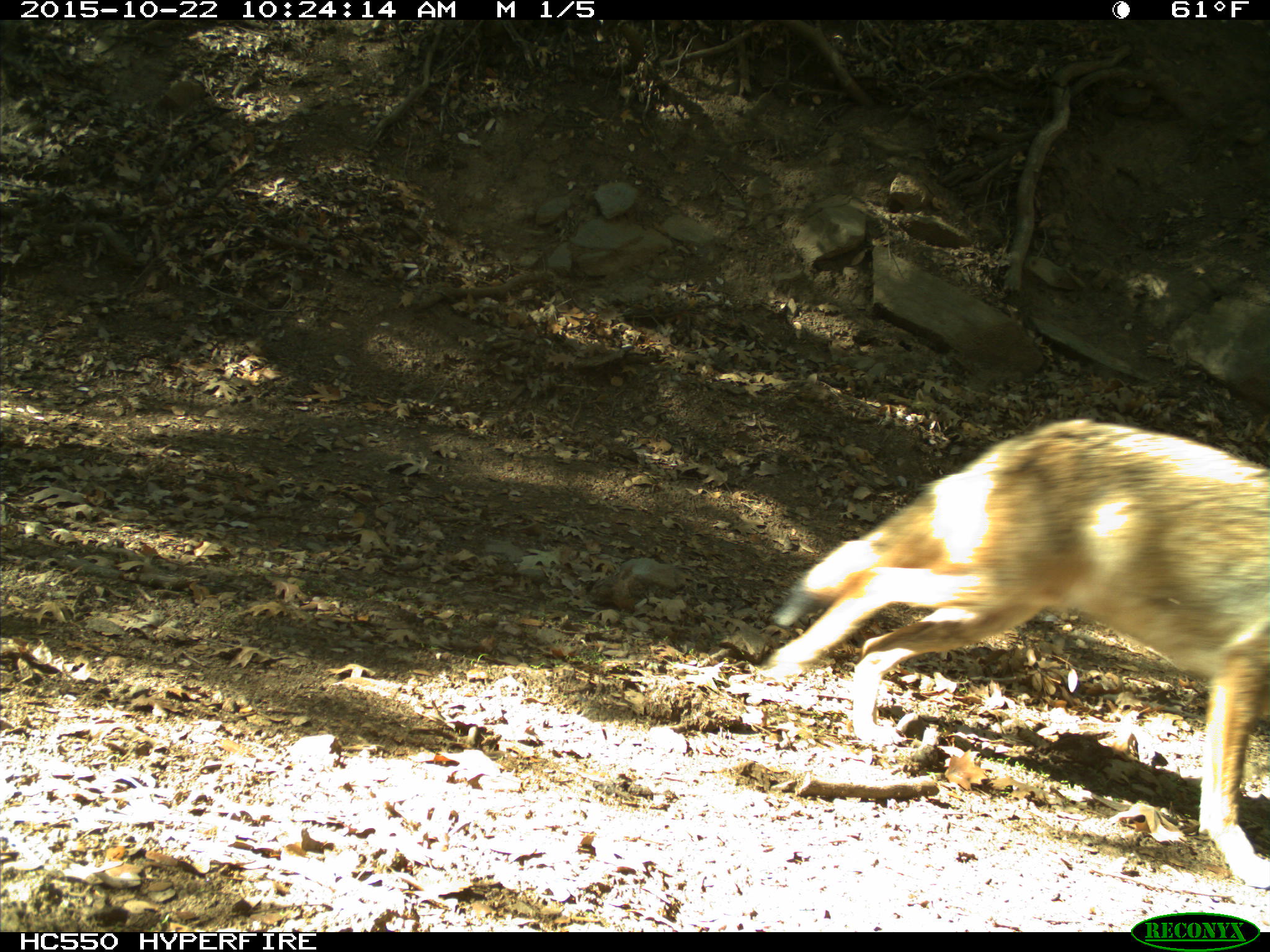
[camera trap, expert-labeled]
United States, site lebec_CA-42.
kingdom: Animalia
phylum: Chordata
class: Mammalia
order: Carnivora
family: Canidae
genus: Canis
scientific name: Canis latrans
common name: coyote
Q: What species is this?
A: Canis latrans (coyote).